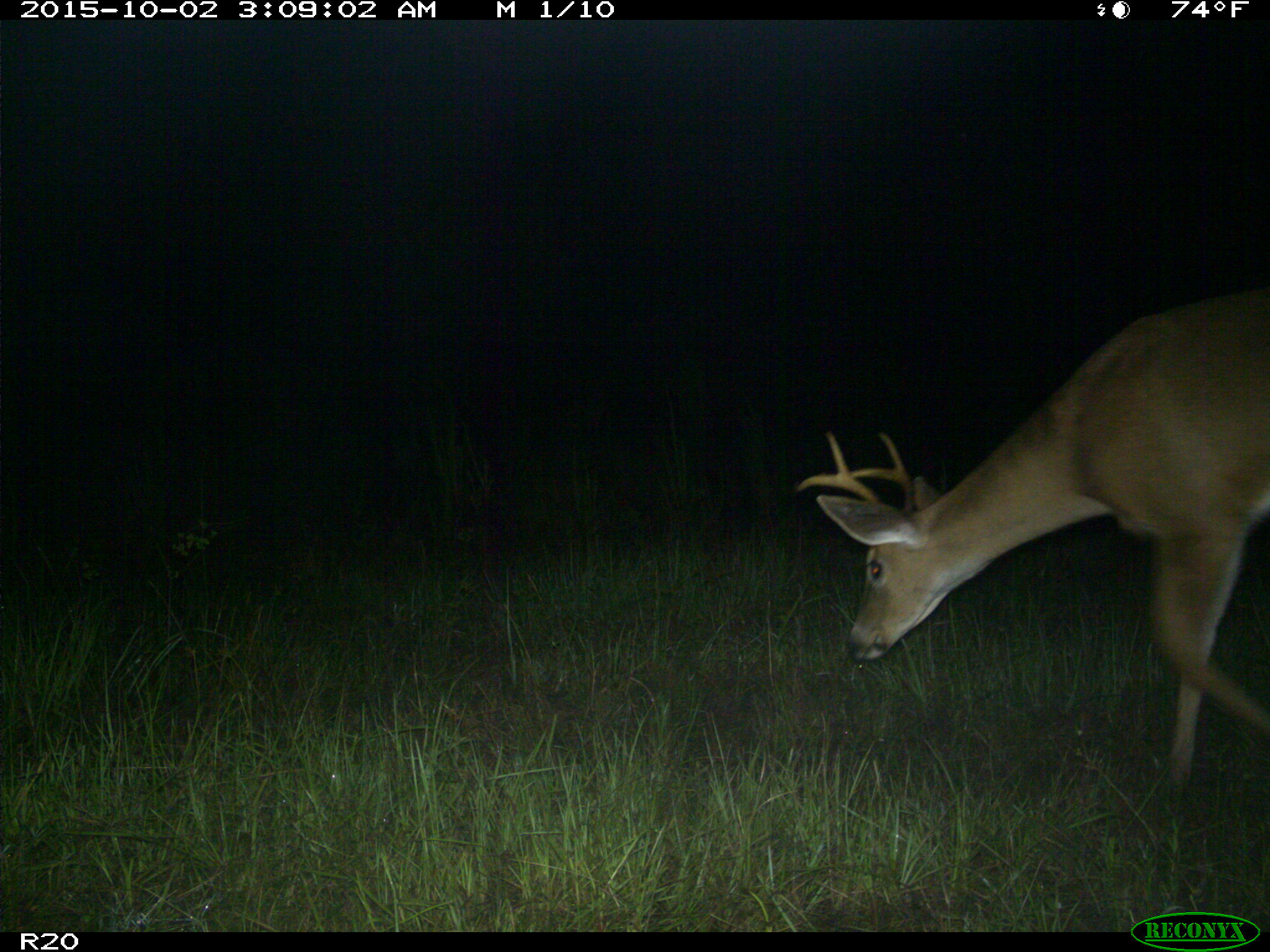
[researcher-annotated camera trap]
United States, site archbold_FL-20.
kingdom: Animalia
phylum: Chordata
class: Mammalia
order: Artiodactyla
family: Cervidae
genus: Odocoileus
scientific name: Odocoileus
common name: deer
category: unidentified deer